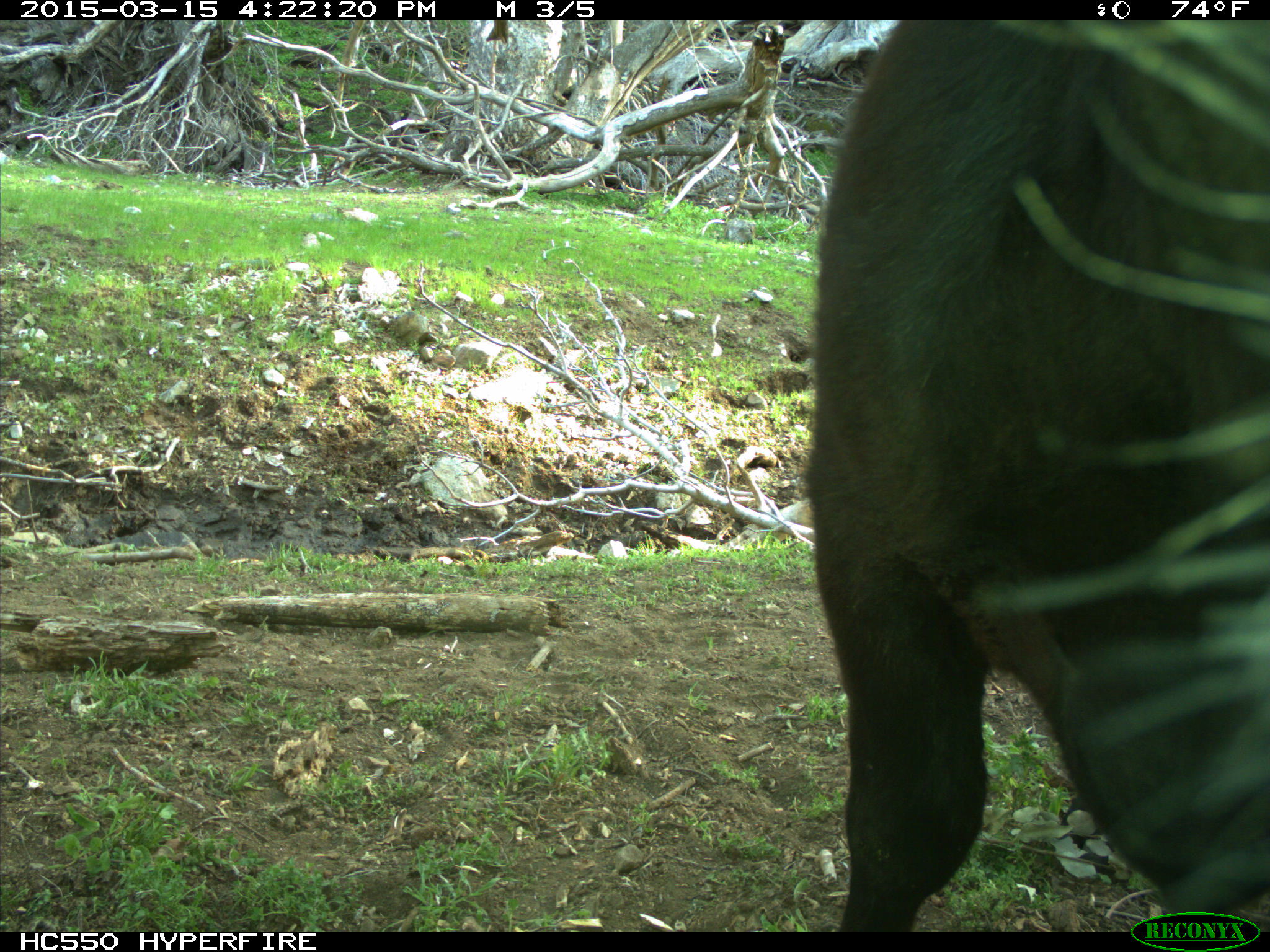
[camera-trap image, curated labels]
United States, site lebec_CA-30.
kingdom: Animalia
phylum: Chordata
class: Mammalia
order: Artiodactyla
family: Bovidae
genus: Bos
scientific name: Bos taurus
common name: domestic cow